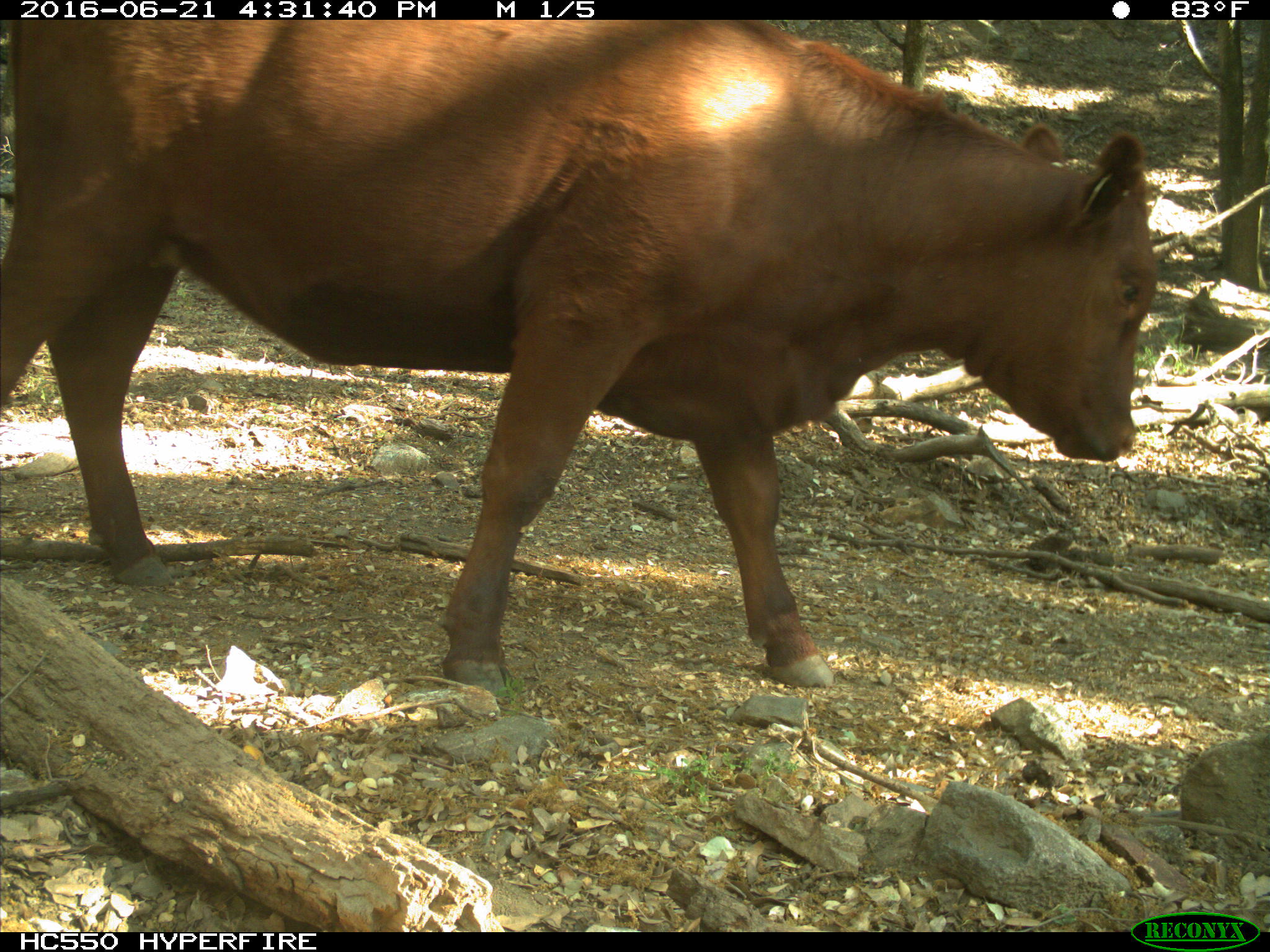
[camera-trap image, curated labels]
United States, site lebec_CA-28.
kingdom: Animalia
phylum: Chordata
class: Mammalia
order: Artiodactyla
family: Bovidae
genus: Bos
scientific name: Bos taurus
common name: domestic cow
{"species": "Bos taurus (domestic cow)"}